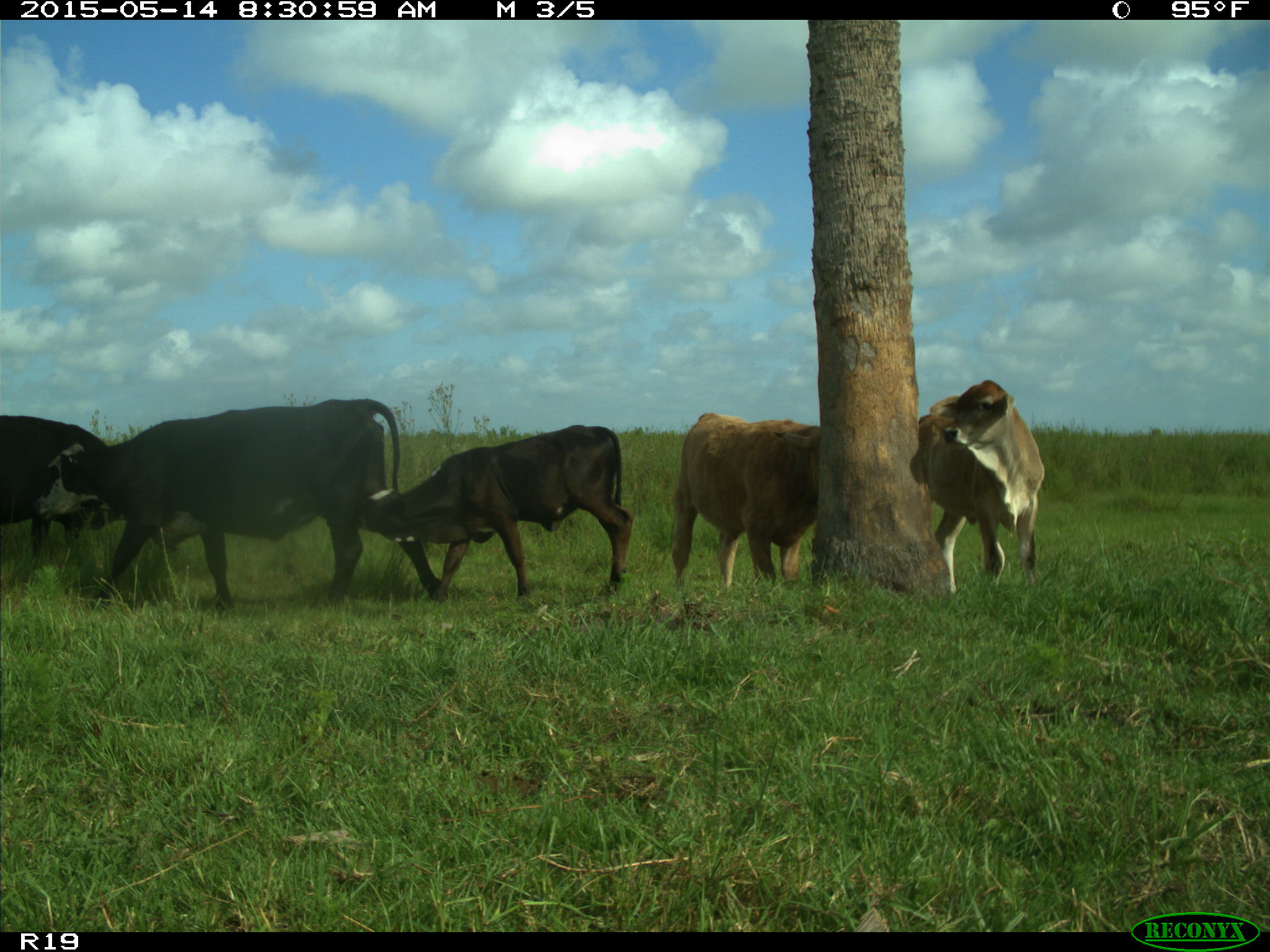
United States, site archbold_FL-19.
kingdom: Animalia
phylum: Chordata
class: Mammalia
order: Artiodactyla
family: Bovidae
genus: Bos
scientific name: Bos taurus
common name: domestic cow